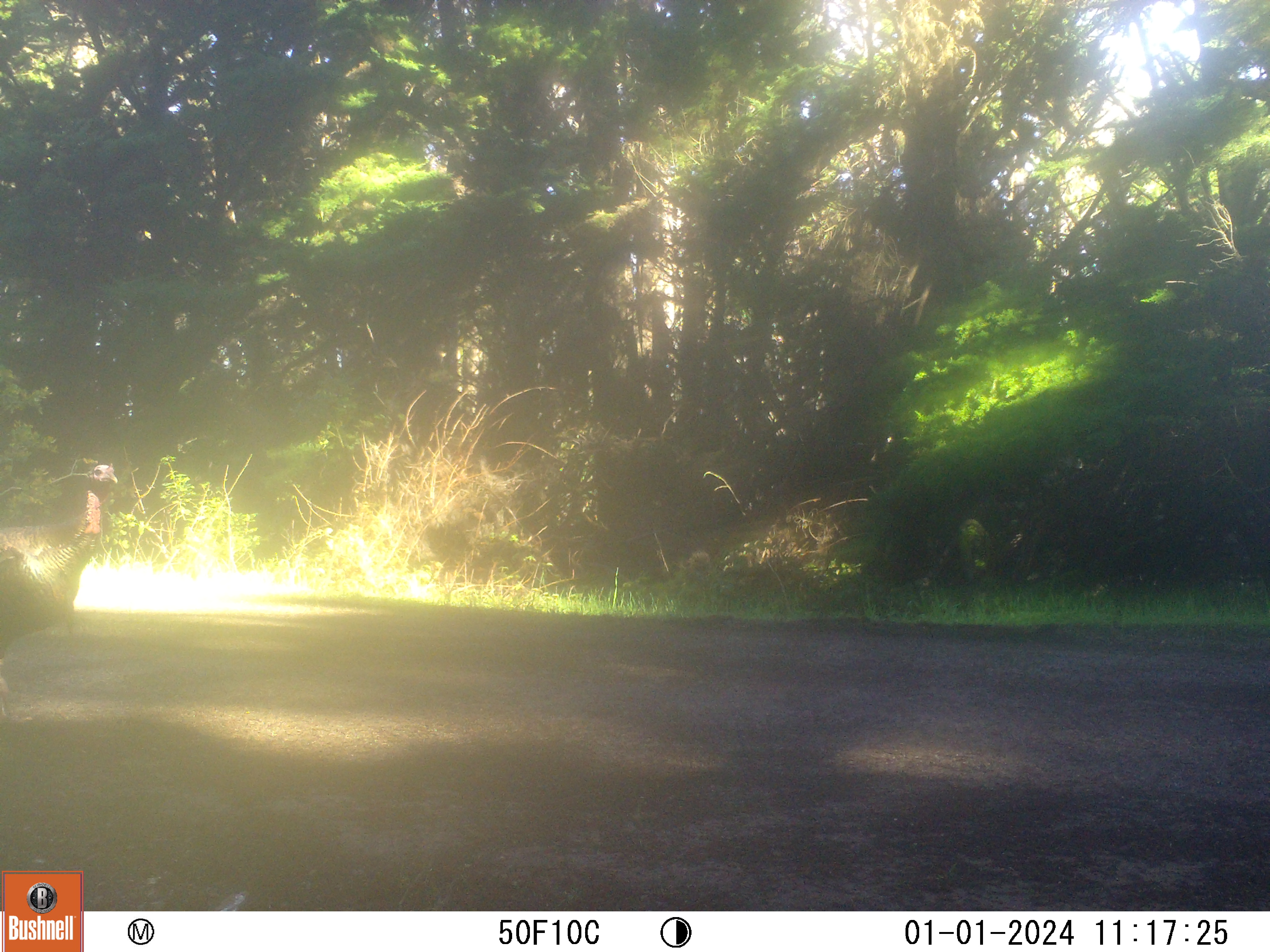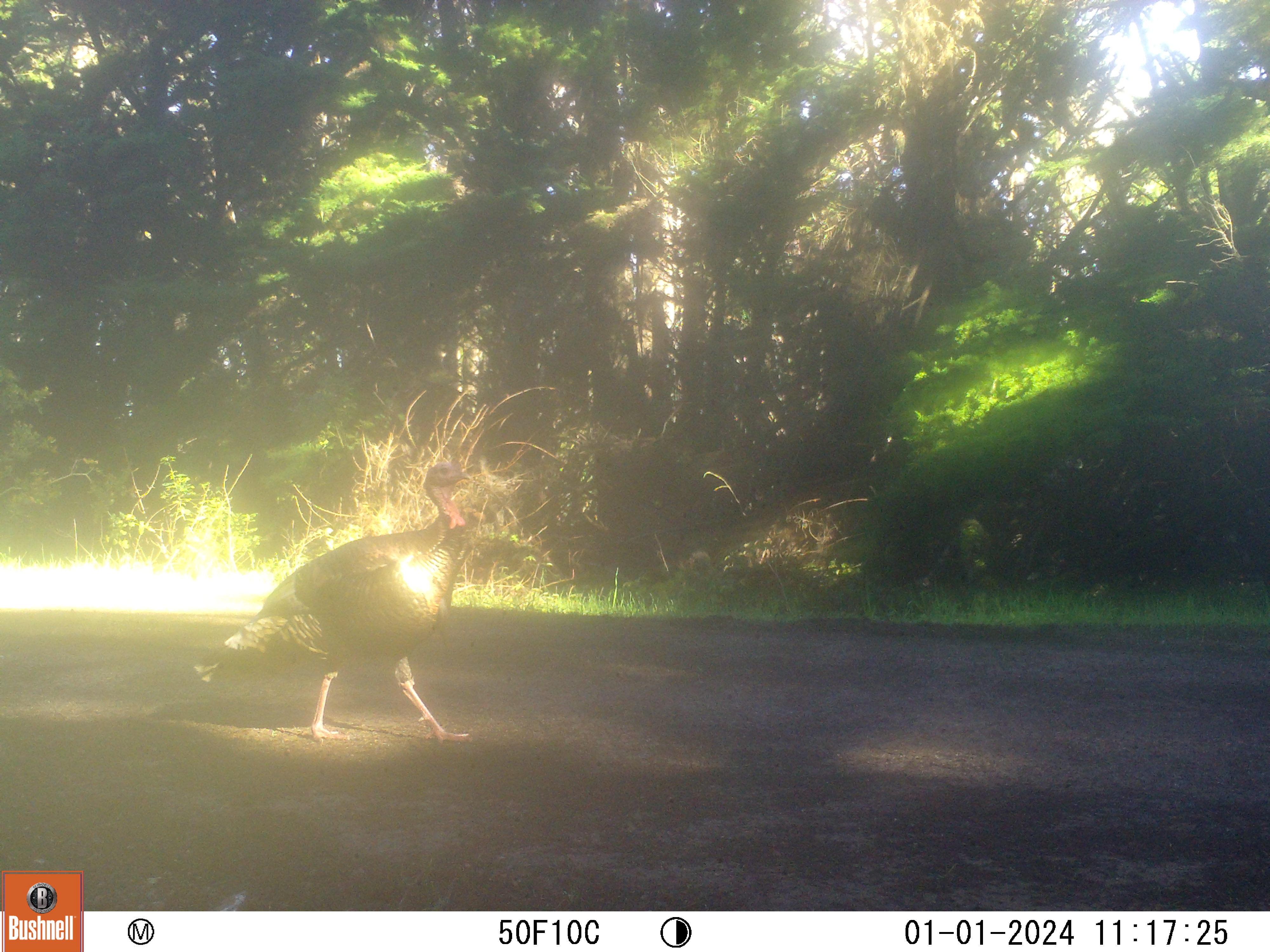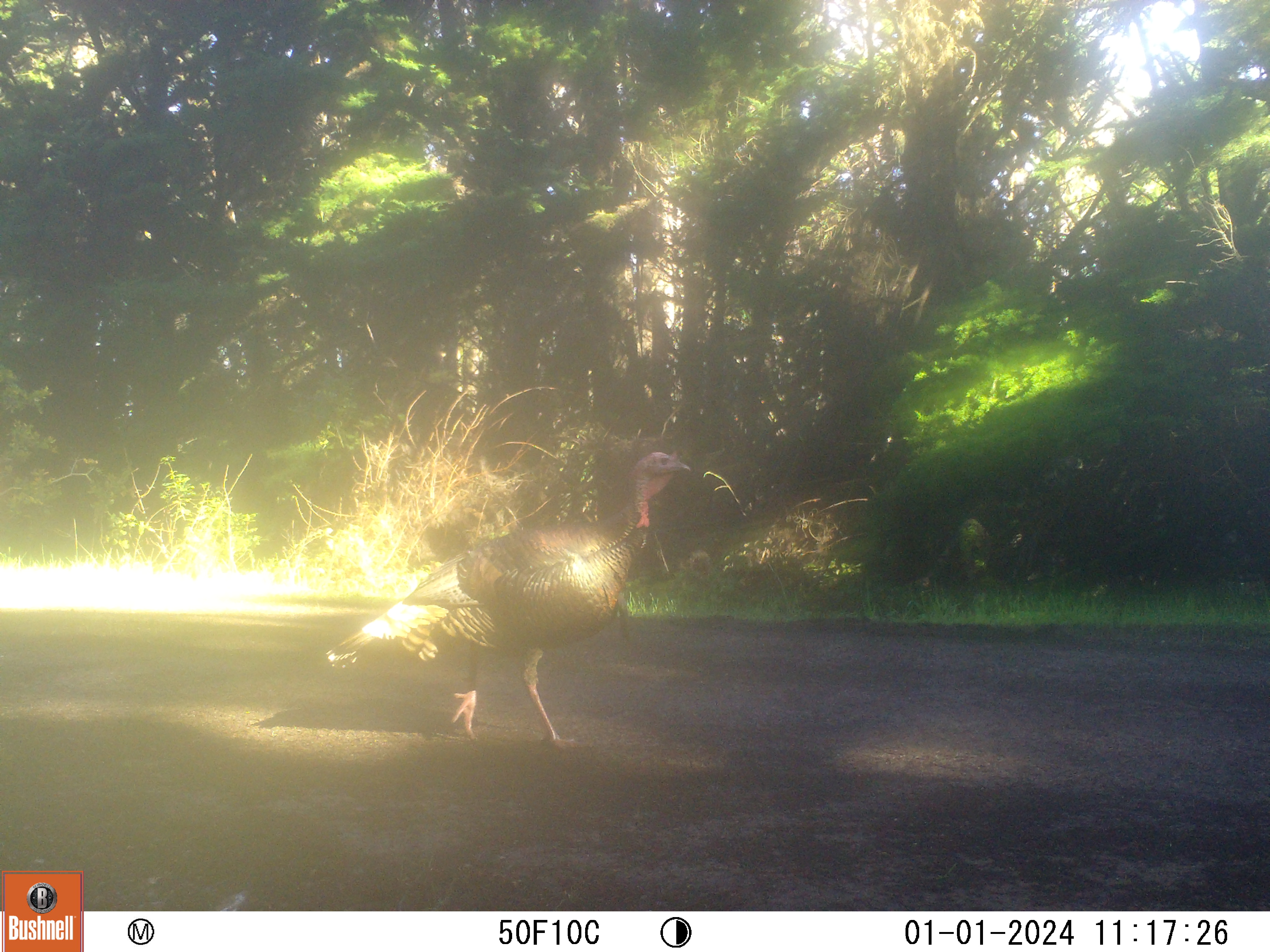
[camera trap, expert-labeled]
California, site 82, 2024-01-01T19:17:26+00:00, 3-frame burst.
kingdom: Animalia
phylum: Chordata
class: Aves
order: Galliformes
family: Phasianidae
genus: Meleagris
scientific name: Meleagris gallopavo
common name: turkey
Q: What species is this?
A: Turkey (Meleagris gallopavo).